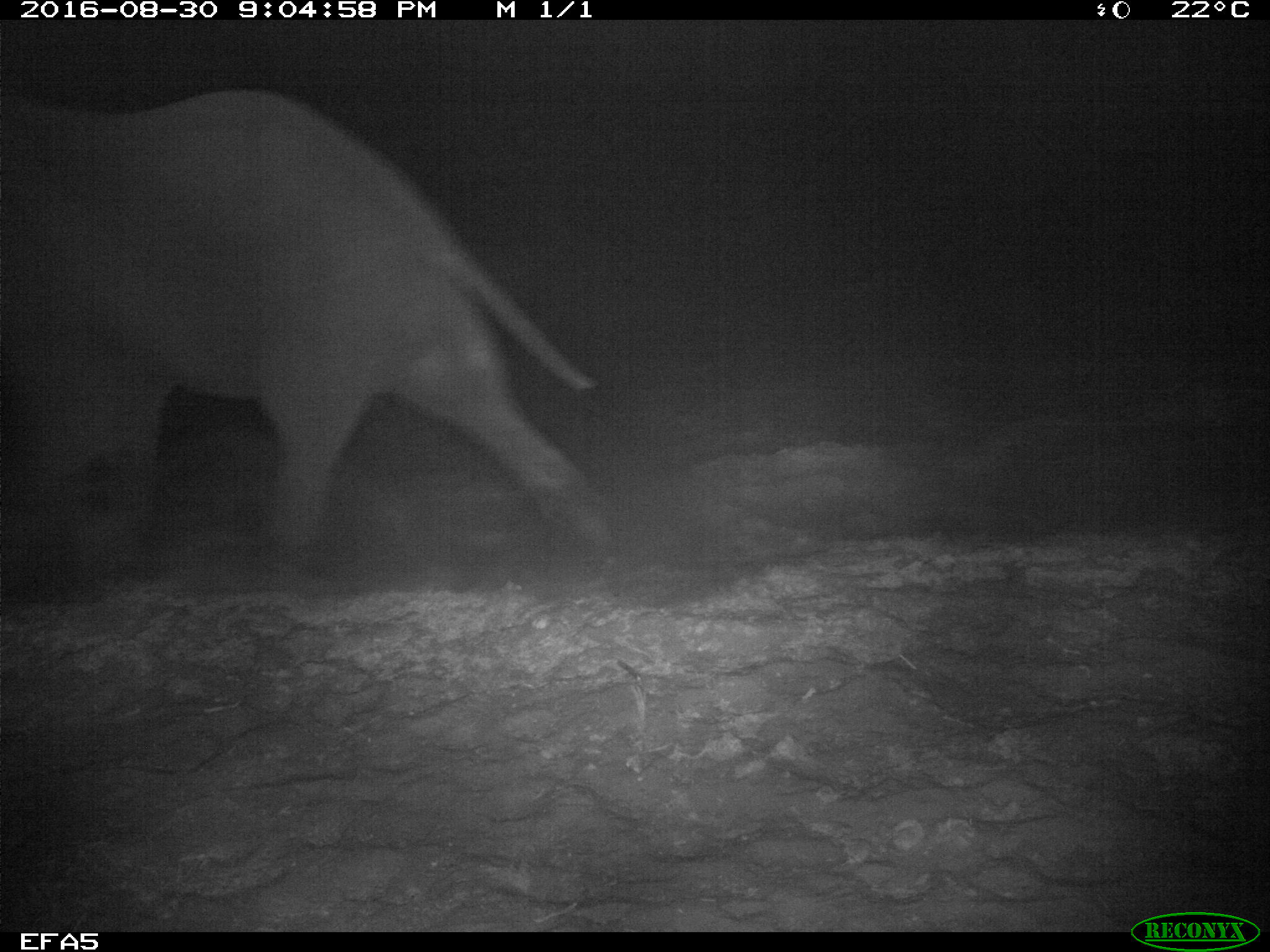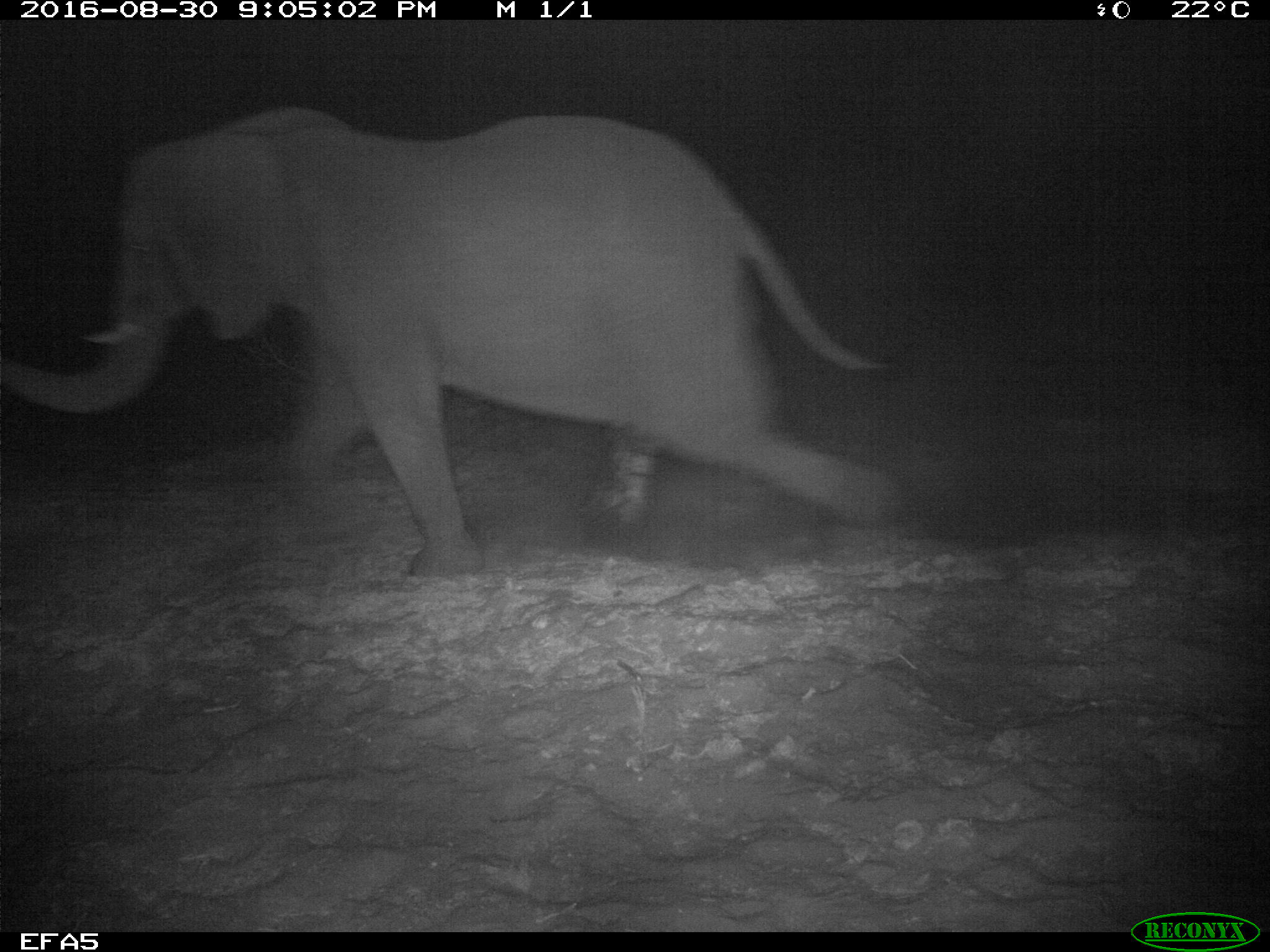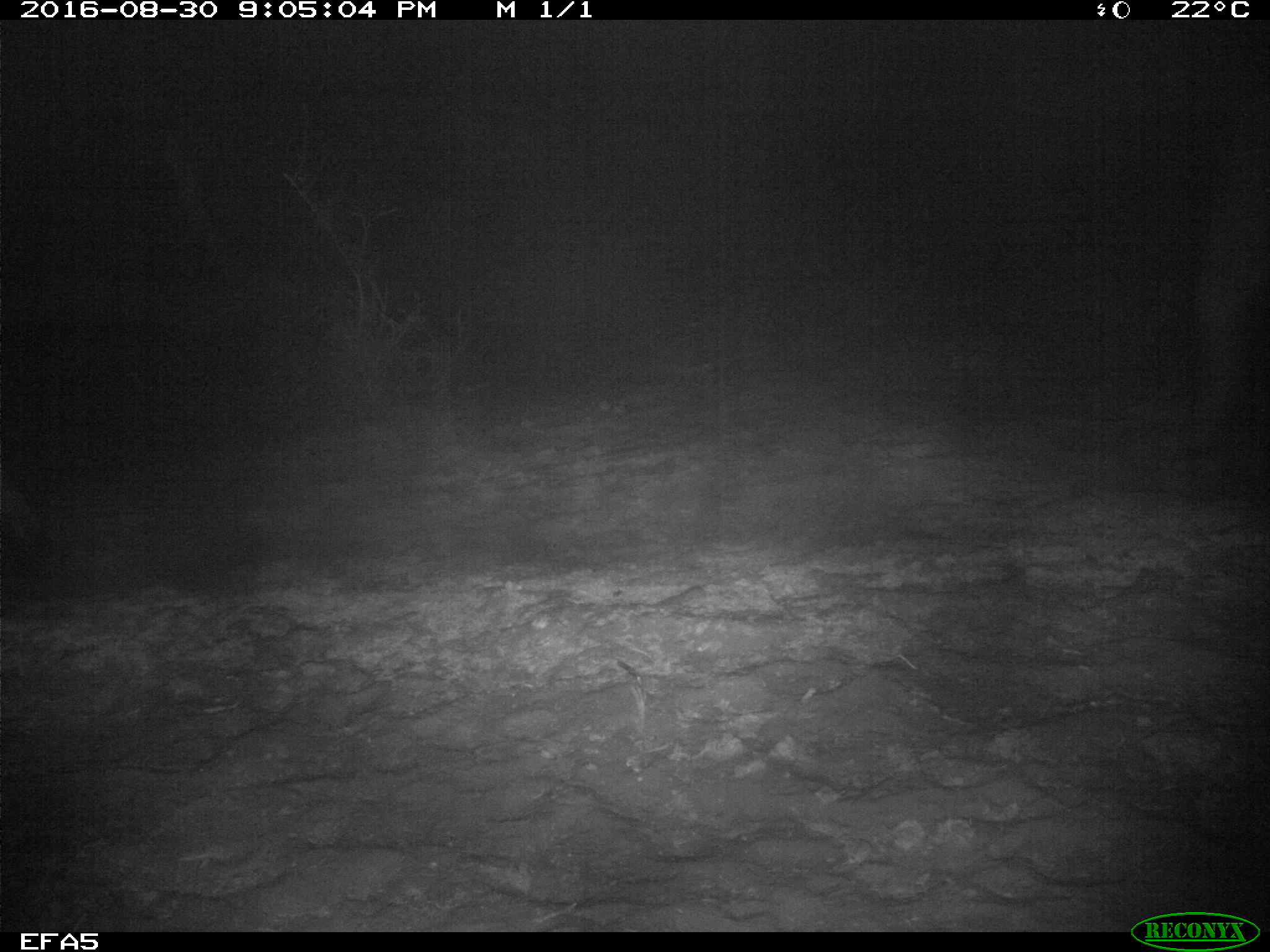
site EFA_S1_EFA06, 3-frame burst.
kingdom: Animalia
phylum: Chordata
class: Mammalia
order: Proboscidea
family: Elephantidae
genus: Loxodonta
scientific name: Loxodonta africana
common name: african bush elephant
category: elephant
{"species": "elephant (african bush elephant) (Loxodonta africana)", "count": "1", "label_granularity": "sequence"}